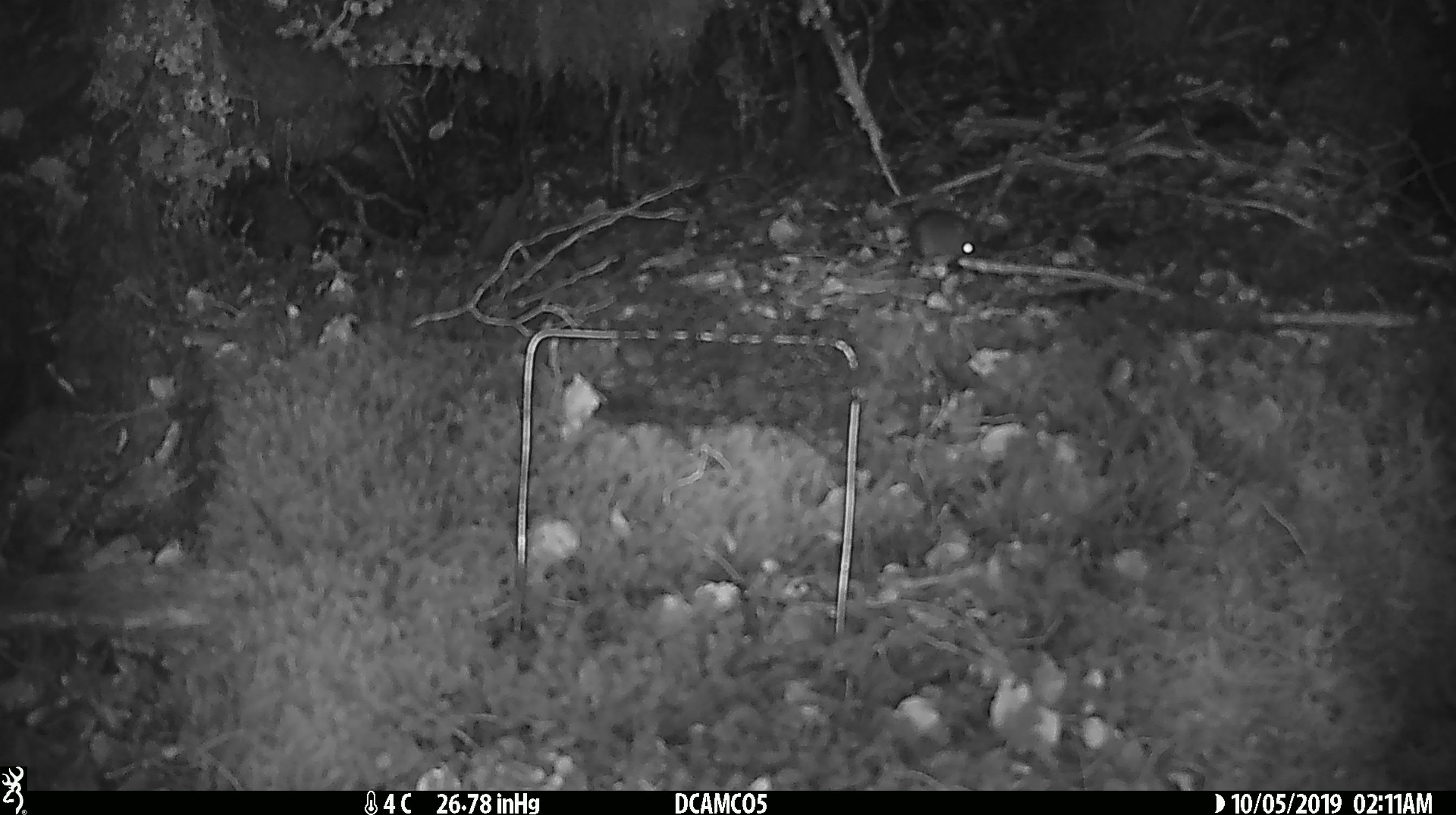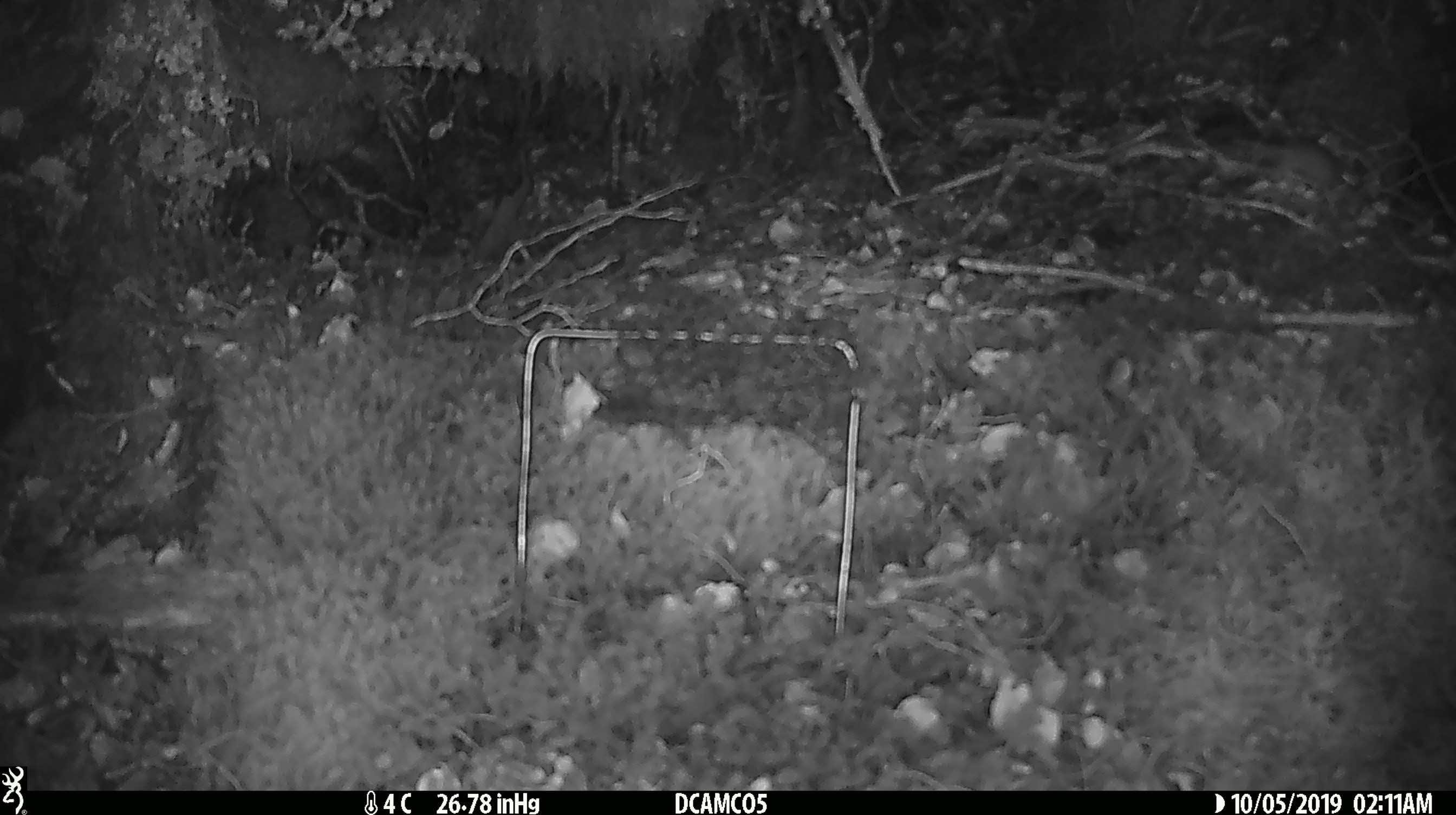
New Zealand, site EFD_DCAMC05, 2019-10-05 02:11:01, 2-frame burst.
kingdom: Animalia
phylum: Chordata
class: Mammalia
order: Rodentia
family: Muridae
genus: Mus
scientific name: Mus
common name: mouse